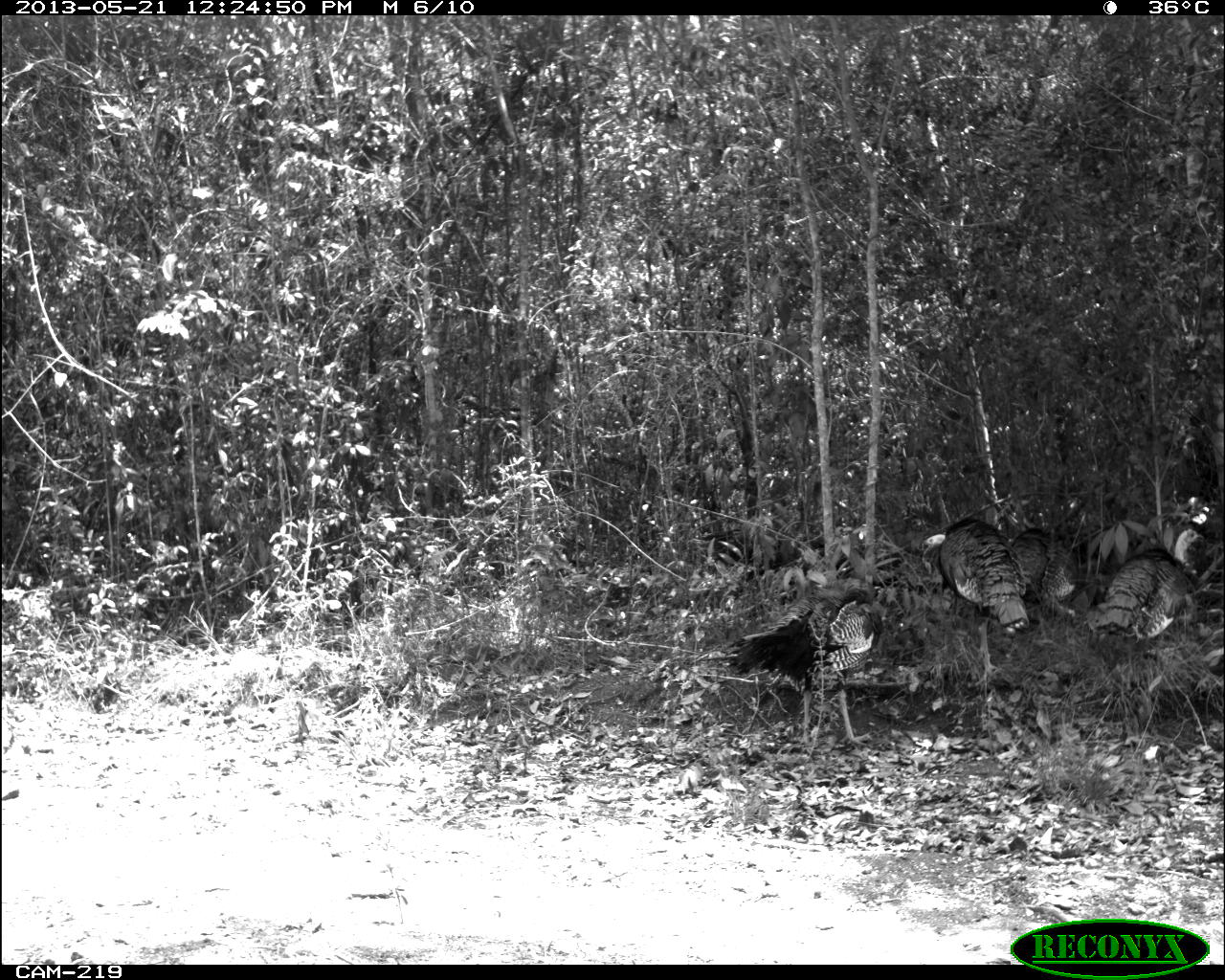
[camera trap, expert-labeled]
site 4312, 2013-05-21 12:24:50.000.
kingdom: Animalia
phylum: Chordata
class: Aves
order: Galliformes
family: Phasianidae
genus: Meleagris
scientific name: Meleagris ocellata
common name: ocellated turkey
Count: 3.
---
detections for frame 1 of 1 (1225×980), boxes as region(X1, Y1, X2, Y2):
meleagris ocellata: region(725, 546, 899, 752); region(1084, 525, 1210, 687); region(923, 508, 1030, 693); region(1005, 522, 1084, 628)